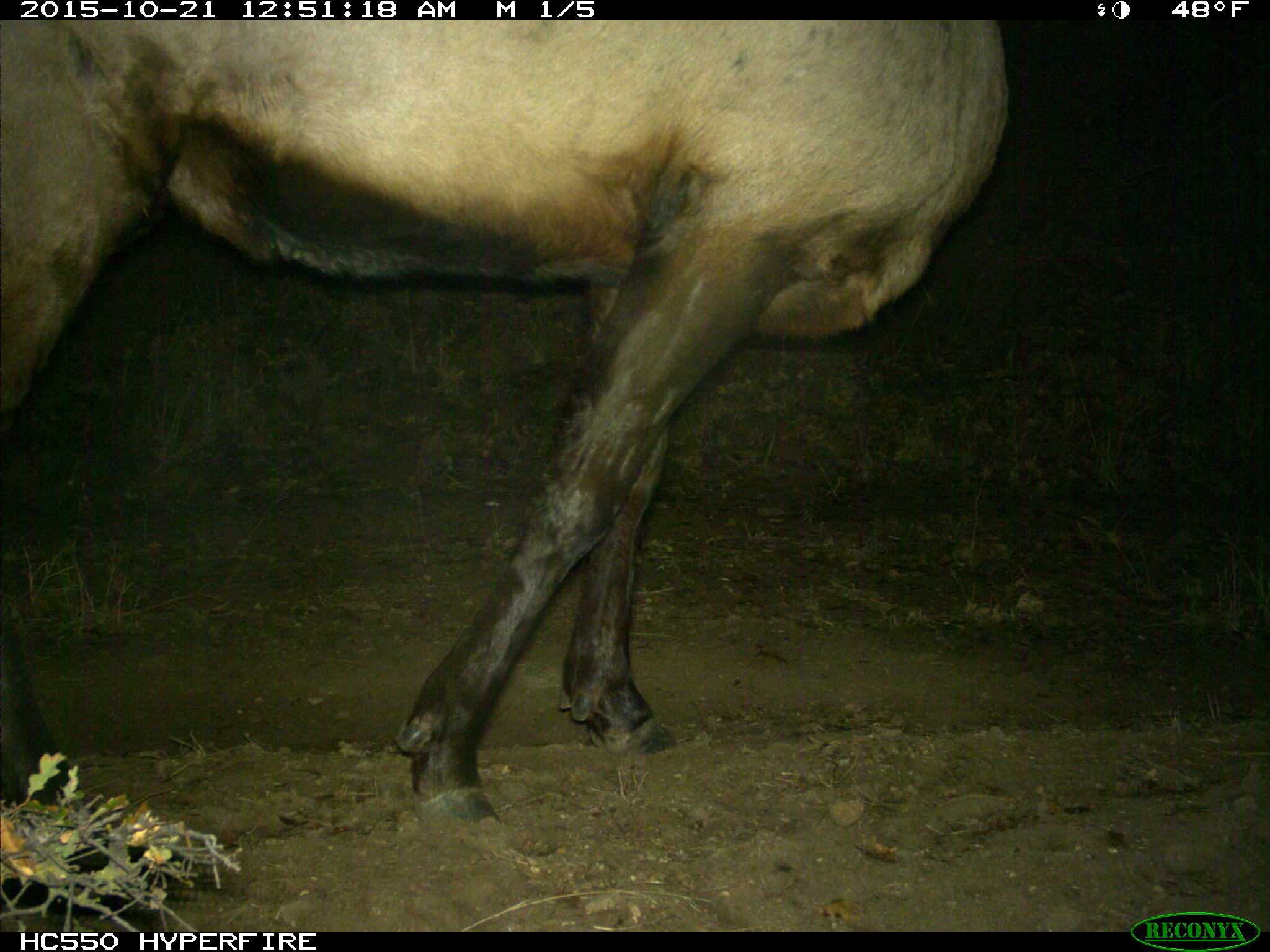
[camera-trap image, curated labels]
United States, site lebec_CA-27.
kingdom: Animalia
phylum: Chordata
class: Mammalia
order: Artiodactyla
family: Cervidae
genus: Cervus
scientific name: Cervus canadensis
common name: elk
Cervus canadensis (elk).